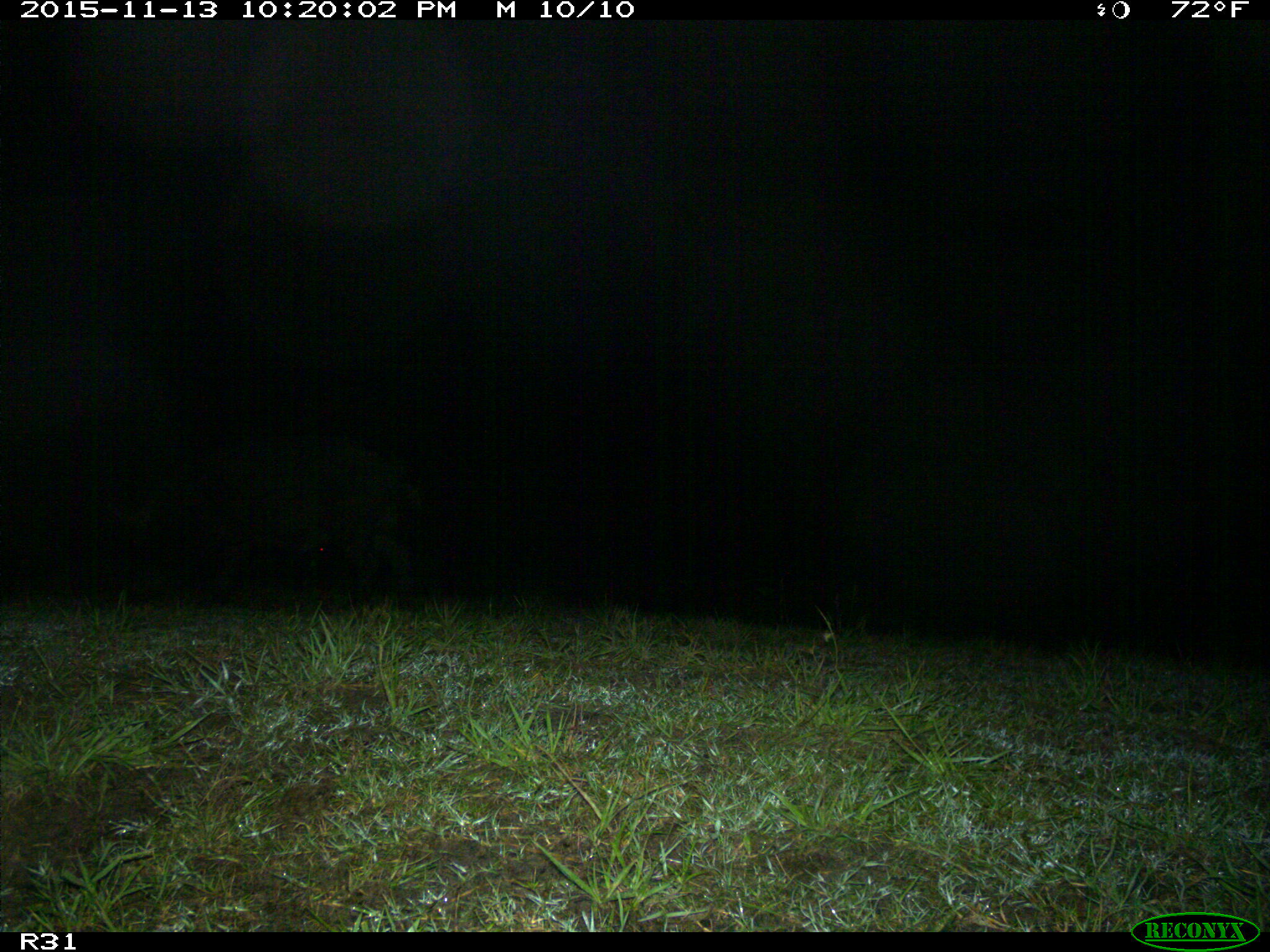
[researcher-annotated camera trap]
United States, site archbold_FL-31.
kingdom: Animalia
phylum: Chordata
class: Mammalia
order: Artiodactyla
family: Suidae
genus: Sus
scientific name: Sus scrofa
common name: wild boar